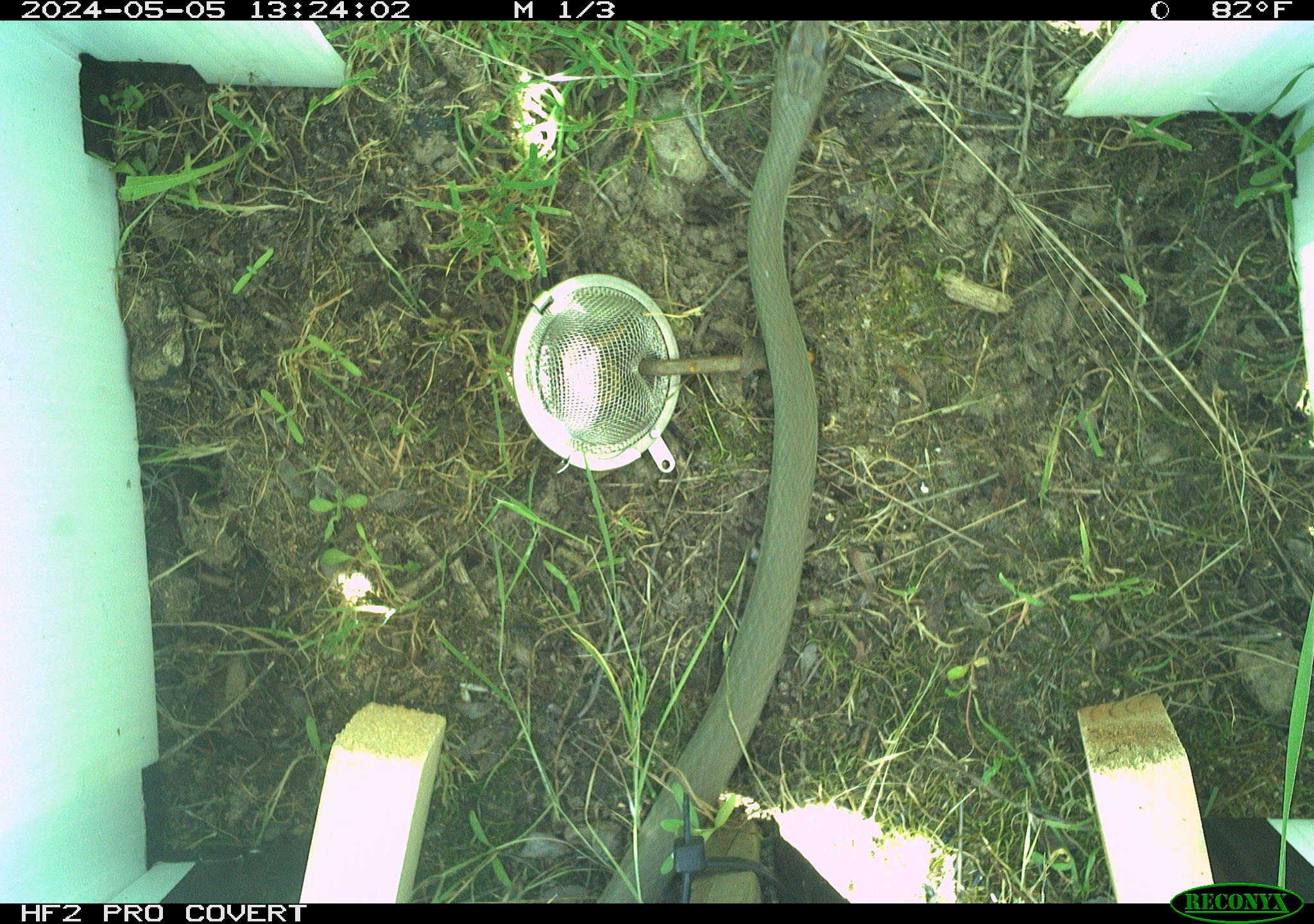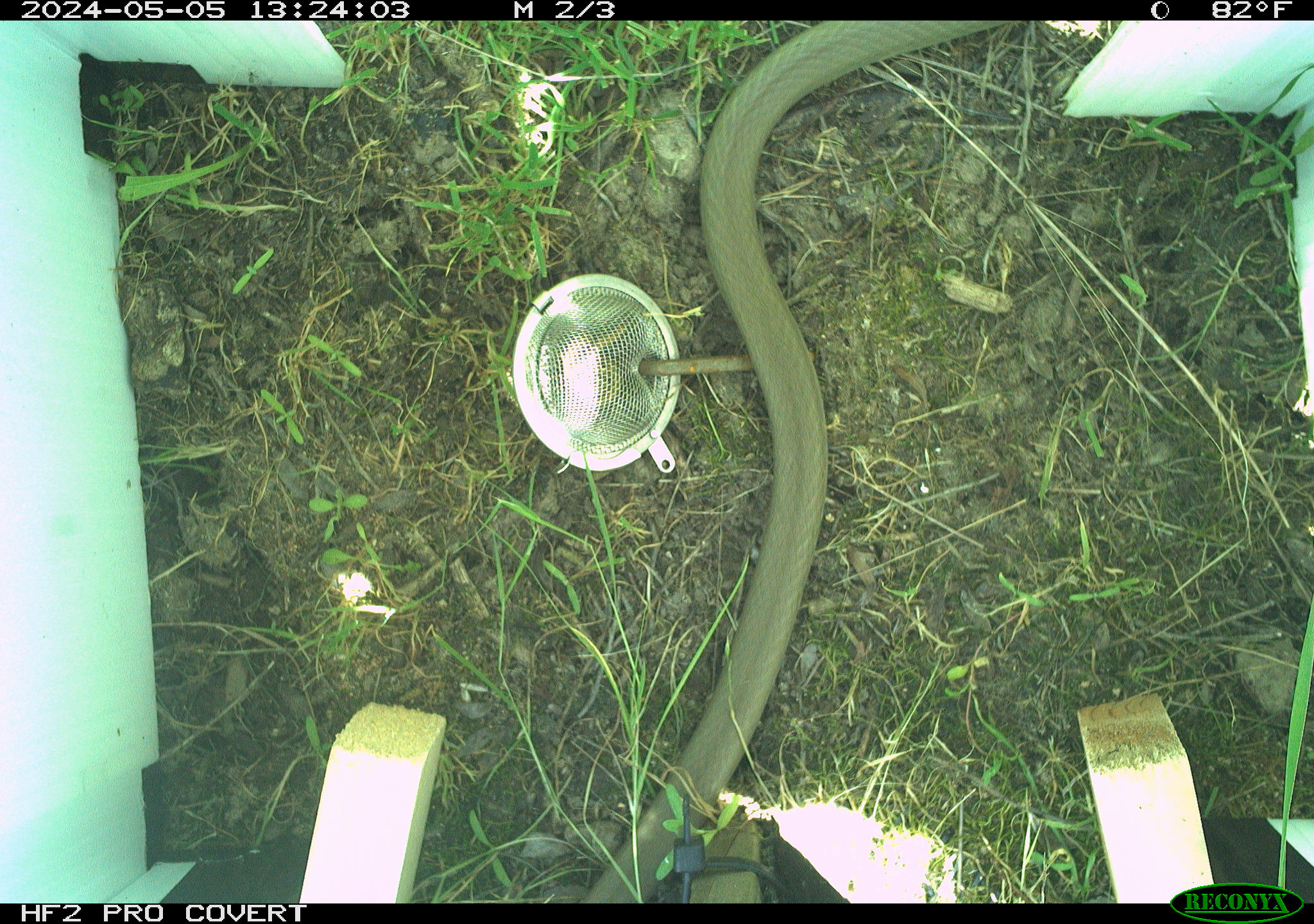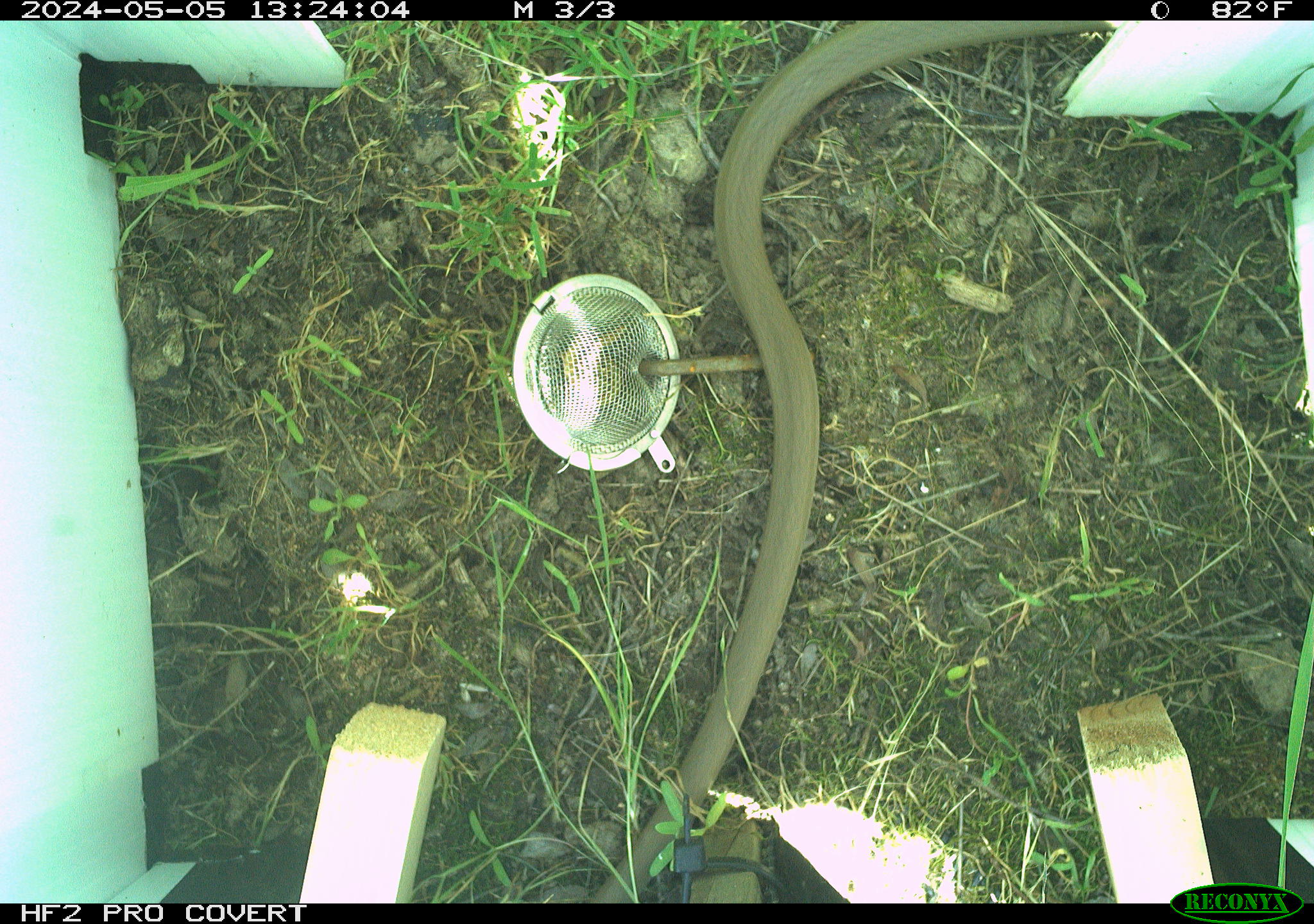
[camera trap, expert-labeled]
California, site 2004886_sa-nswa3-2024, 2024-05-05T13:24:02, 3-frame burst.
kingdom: Animalia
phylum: Chordata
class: Reptilia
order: Squamata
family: Colubridae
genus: Coluber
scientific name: Coluber constrictor mormon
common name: western yellow-bellied racer